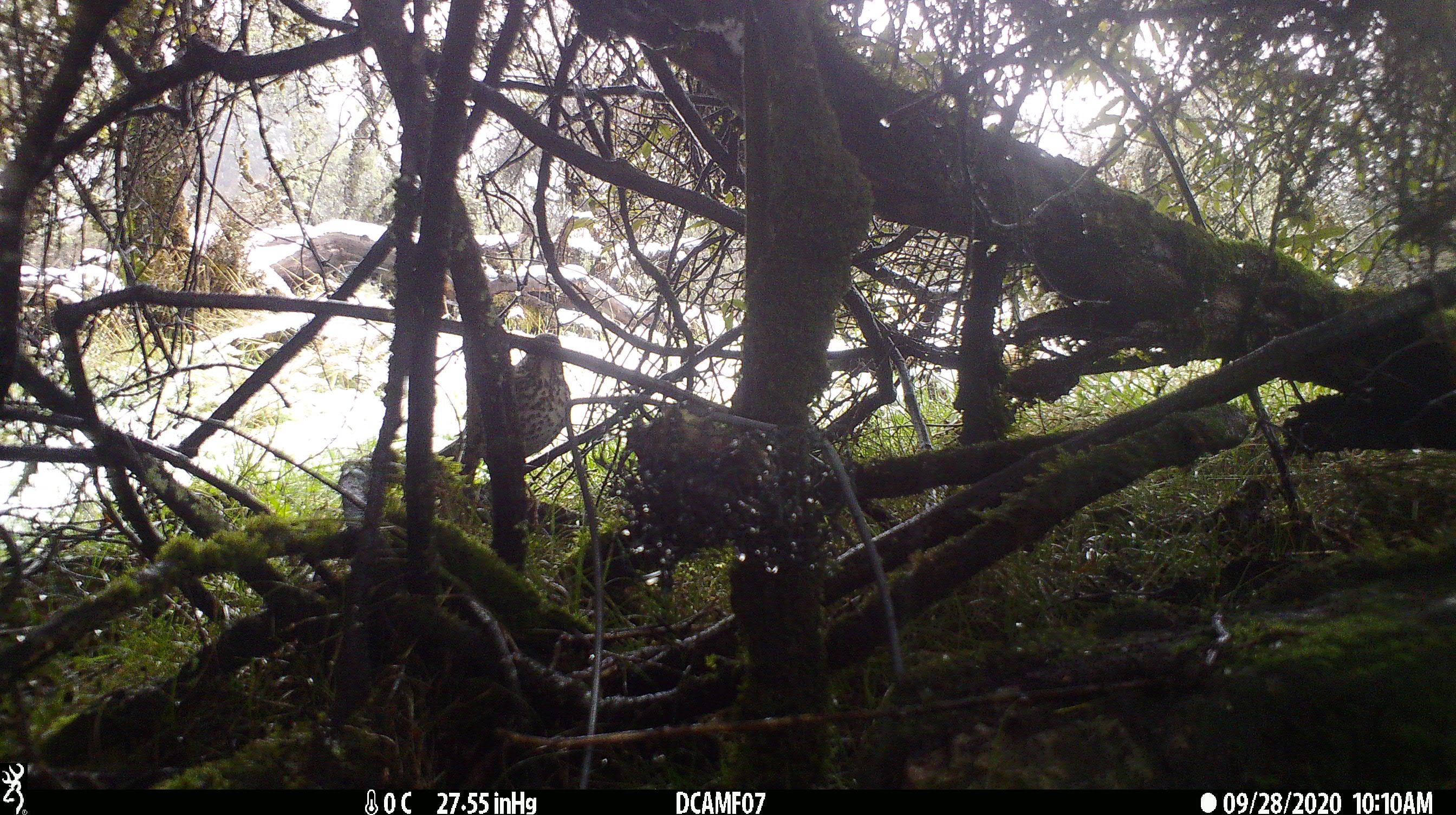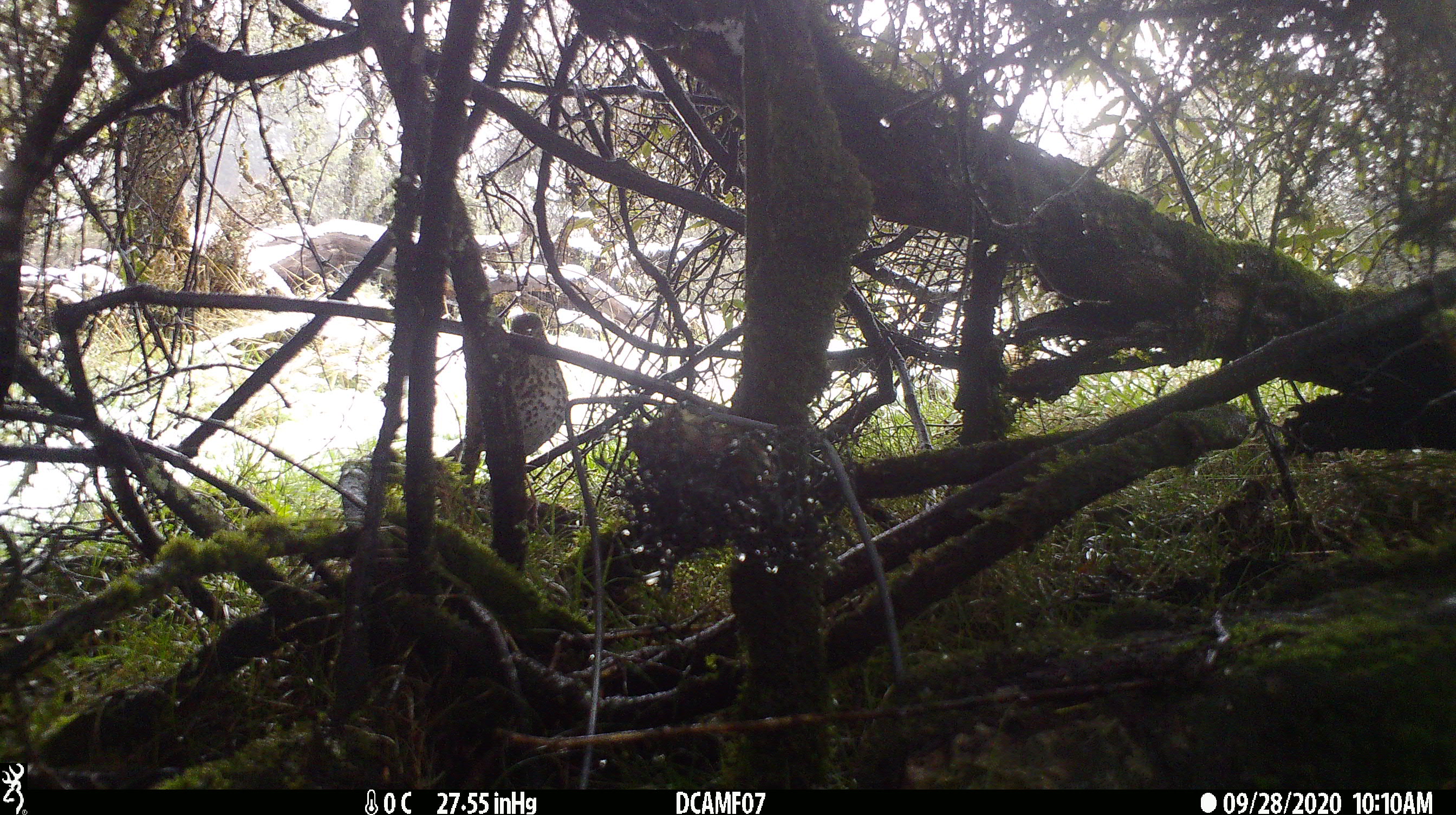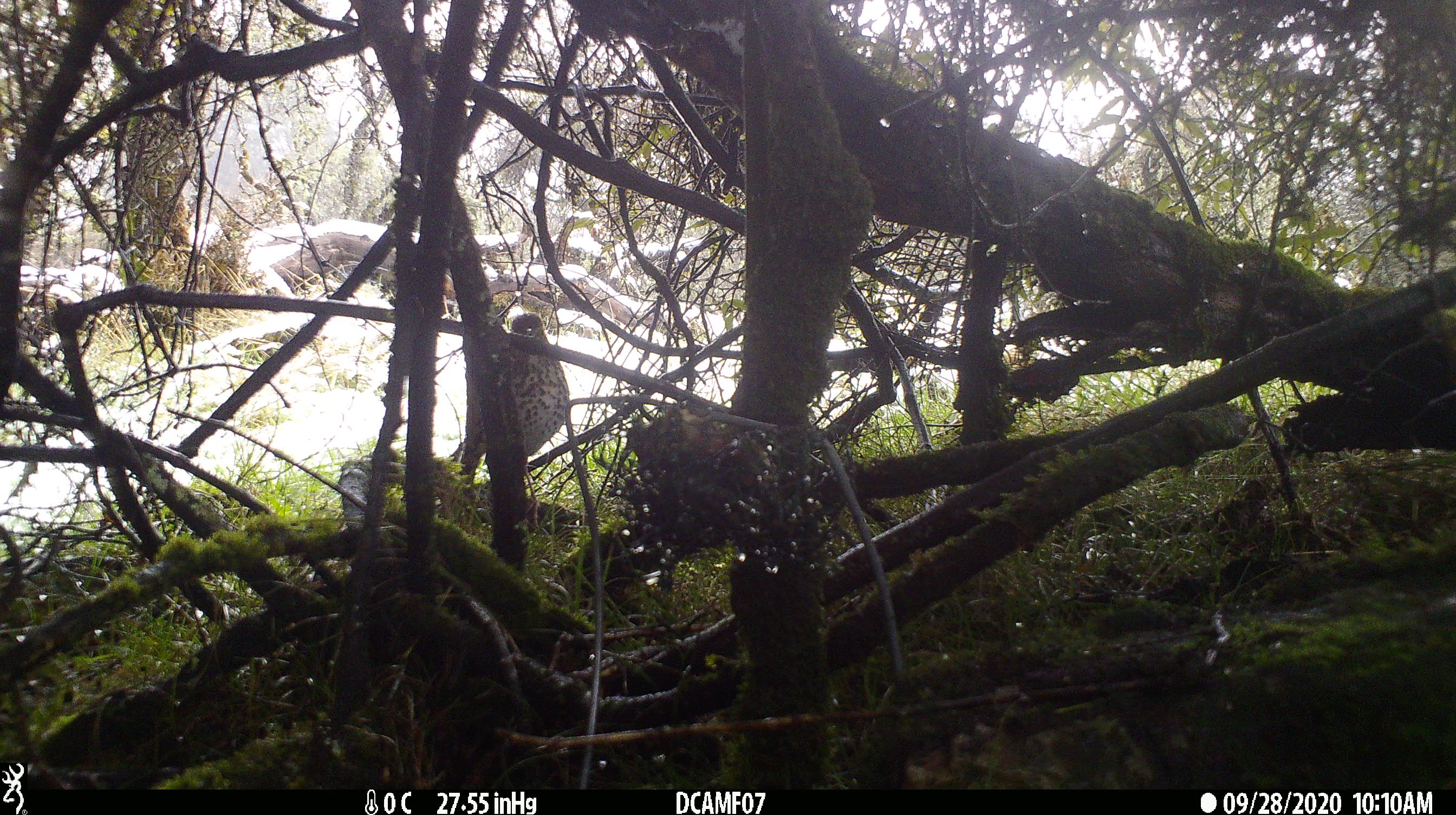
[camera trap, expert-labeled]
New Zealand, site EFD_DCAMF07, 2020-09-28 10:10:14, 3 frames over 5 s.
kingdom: Animalia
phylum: Chordata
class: Aves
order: Passeriformes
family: Turdidae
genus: Turdus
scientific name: Turdus philomelos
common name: song thrush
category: thrush